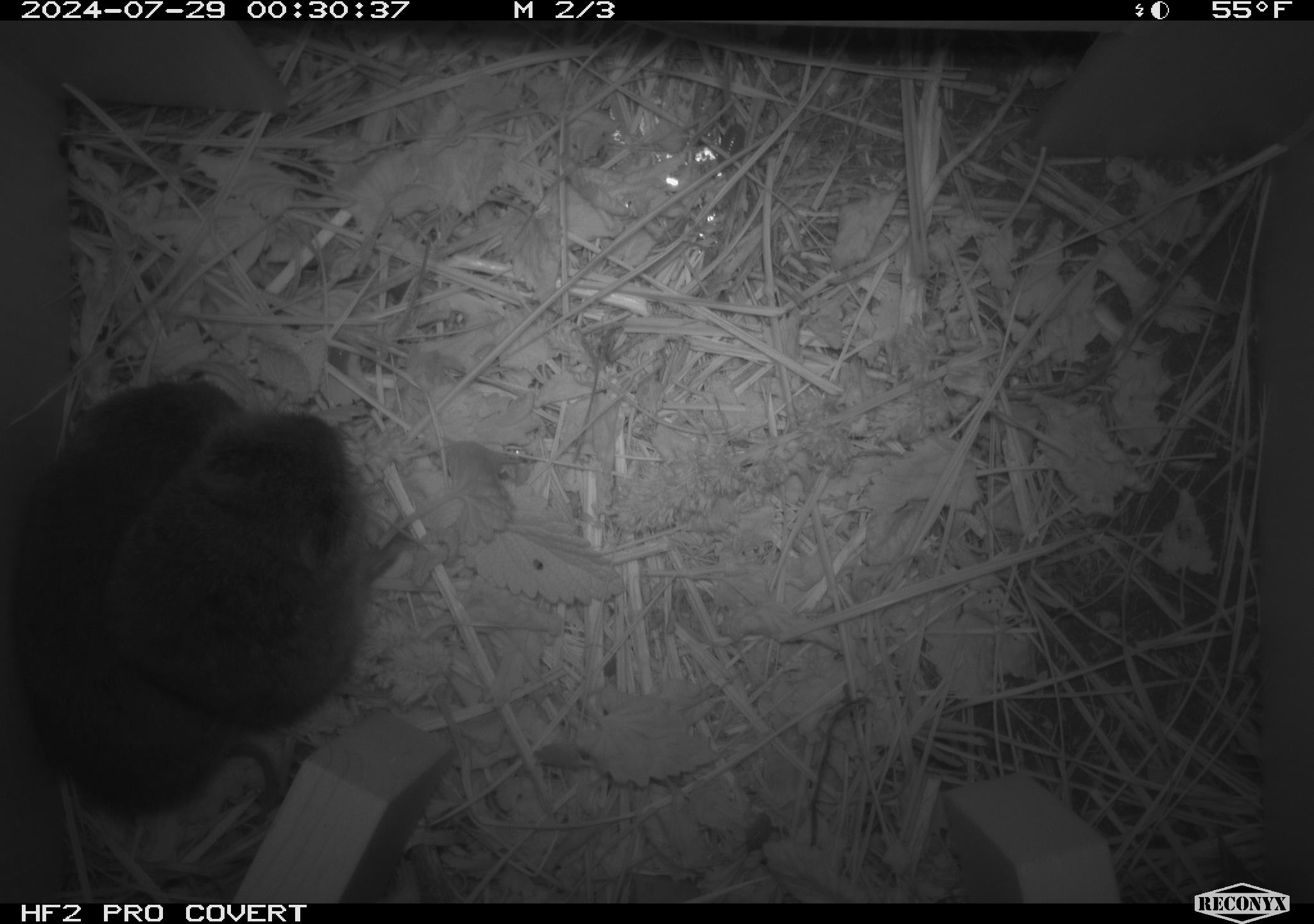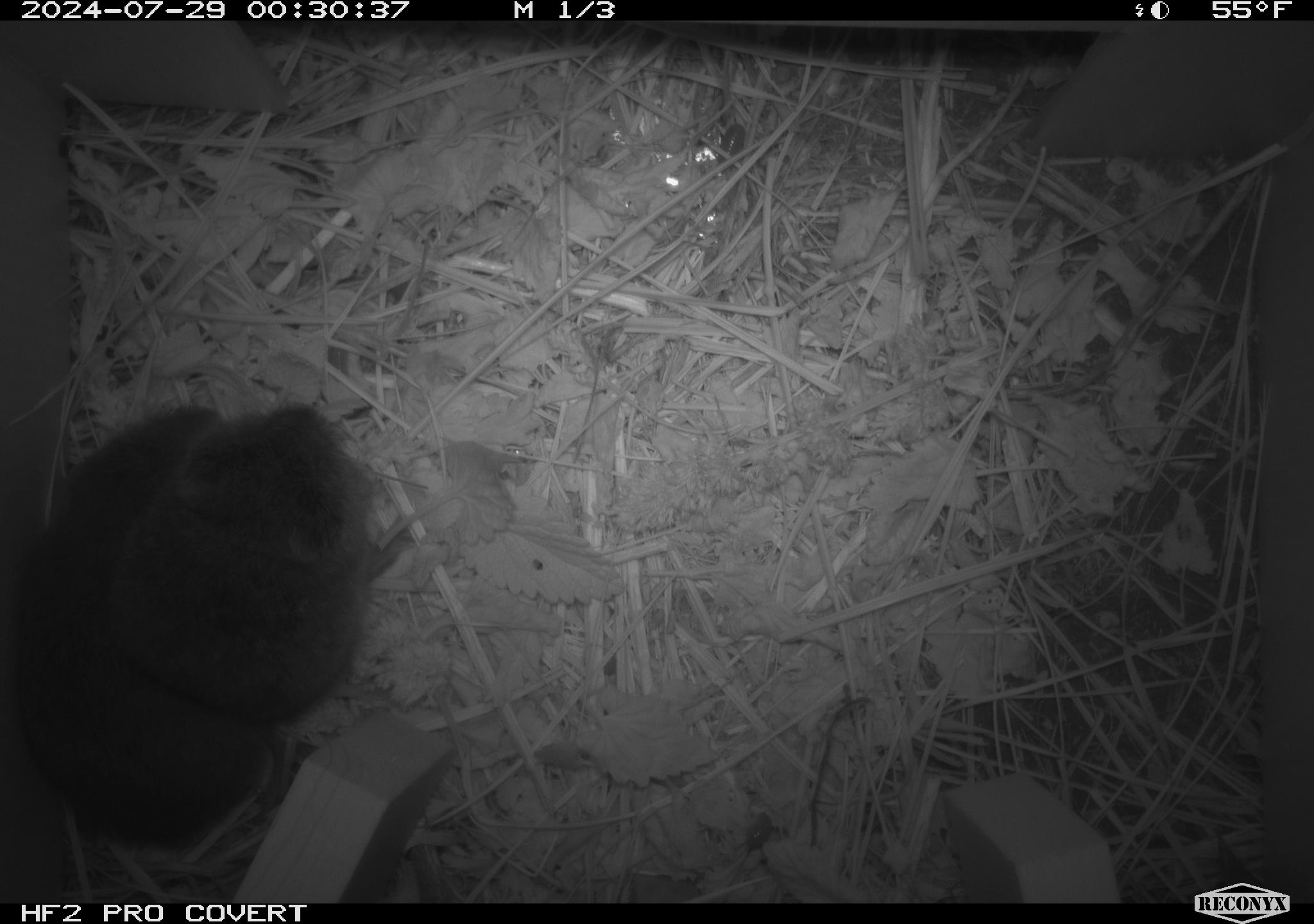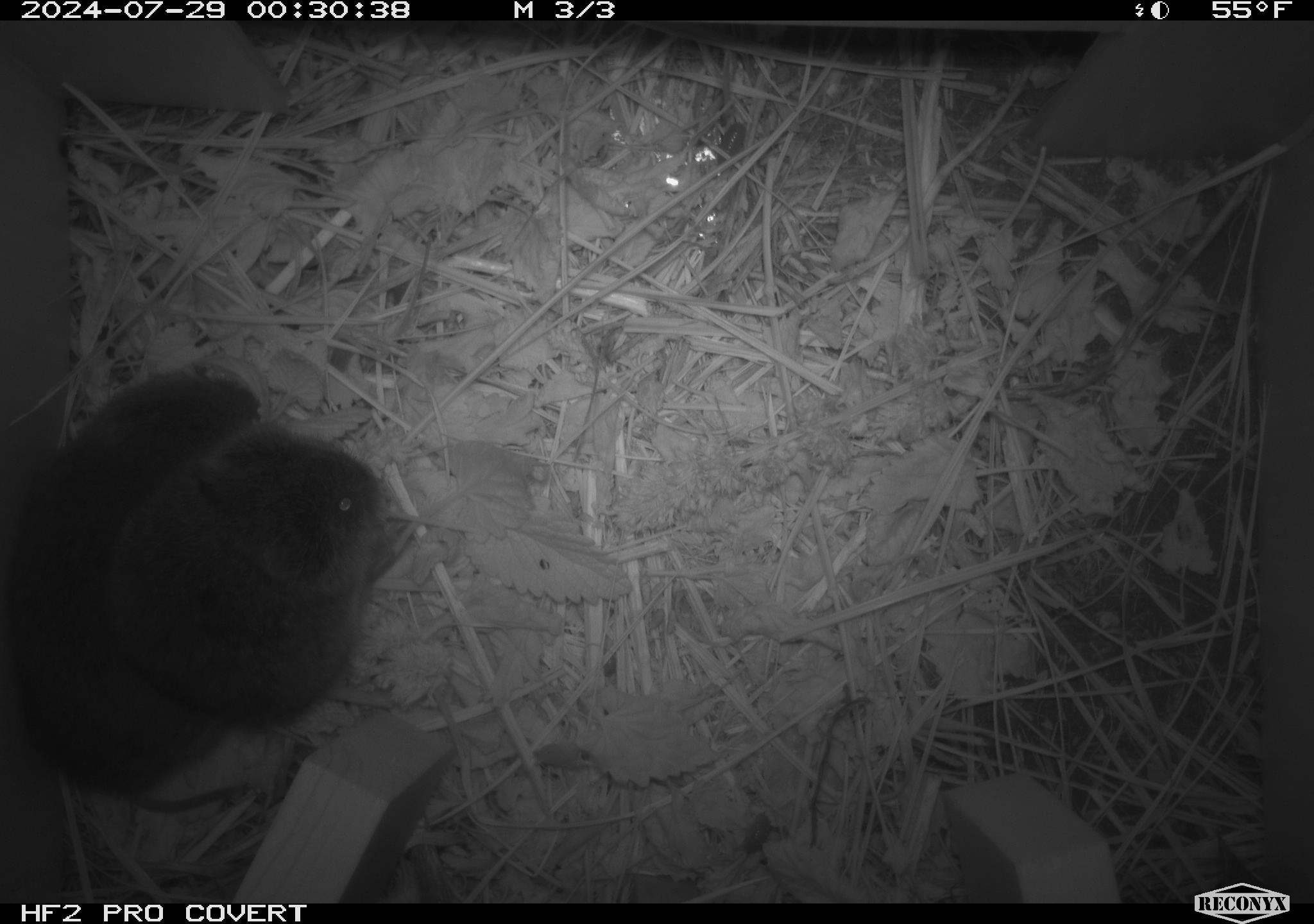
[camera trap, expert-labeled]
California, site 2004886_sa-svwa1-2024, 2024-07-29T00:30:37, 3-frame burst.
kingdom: Animalia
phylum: Chordata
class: Mammalia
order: Rodentia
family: Cricetidae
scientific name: Arvicolinae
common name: voles, lemmings, and muskrats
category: arvicolinae subfamily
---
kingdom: Animalia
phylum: Arthropoda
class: Malacostraca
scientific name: Malacostraca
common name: amphipods, crabs, isopods, krill, lobsters and shrimps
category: malacostracan